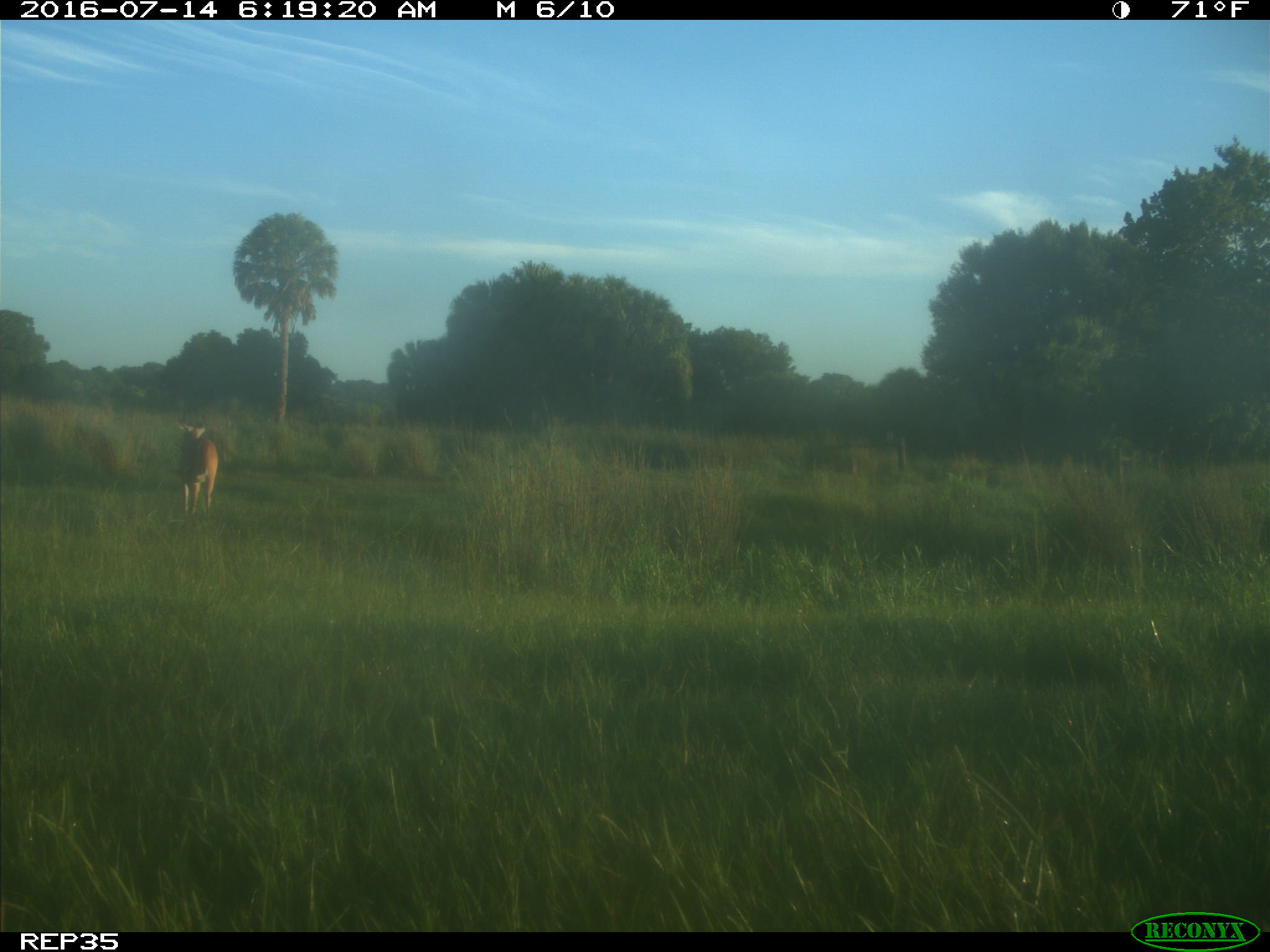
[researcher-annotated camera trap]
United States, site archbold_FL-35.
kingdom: Animalia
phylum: Chordata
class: Mammalia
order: Artiodactyla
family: Cervidae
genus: Odocoileus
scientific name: Odocoileus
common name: deer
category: unidentified deer